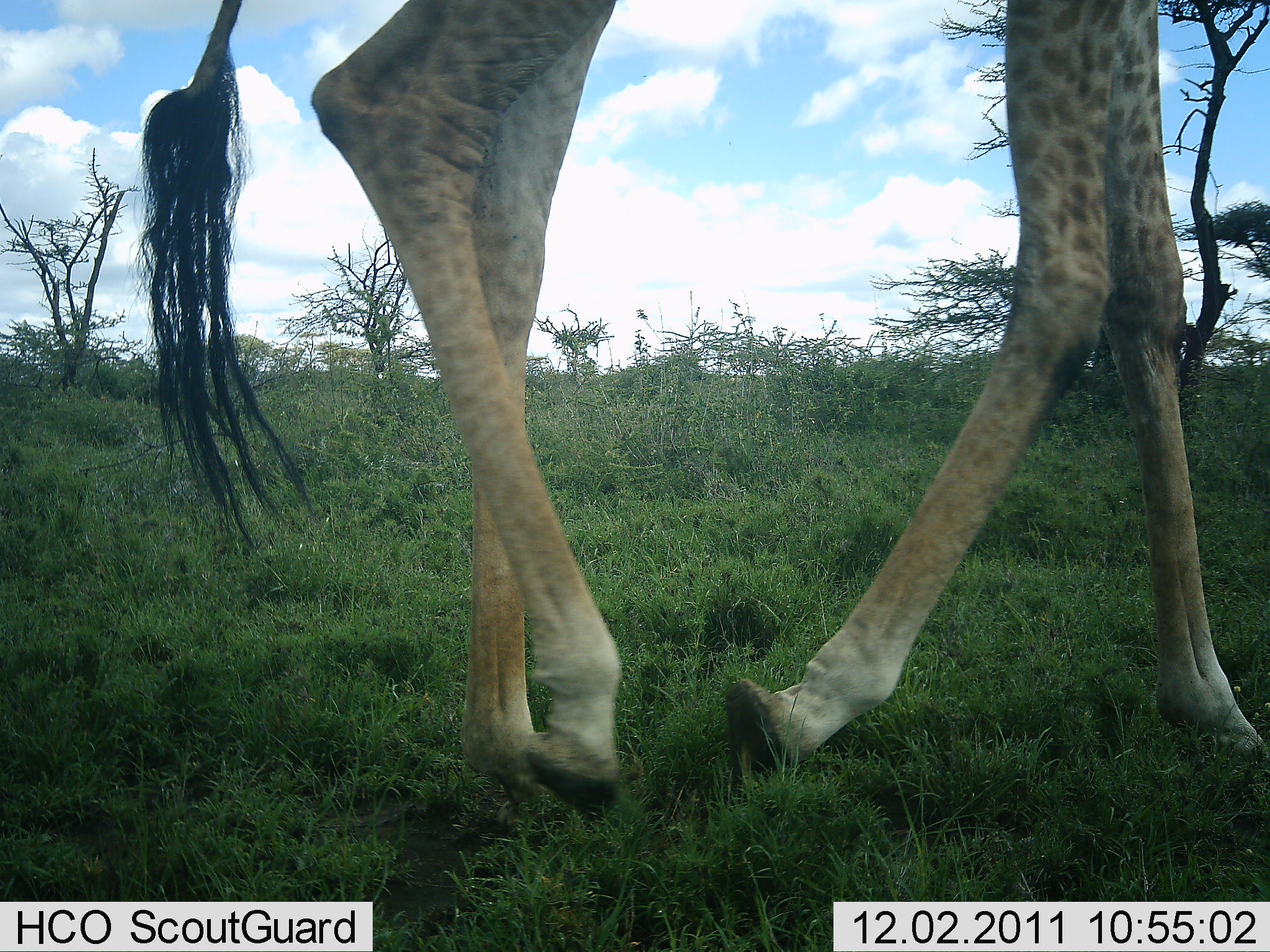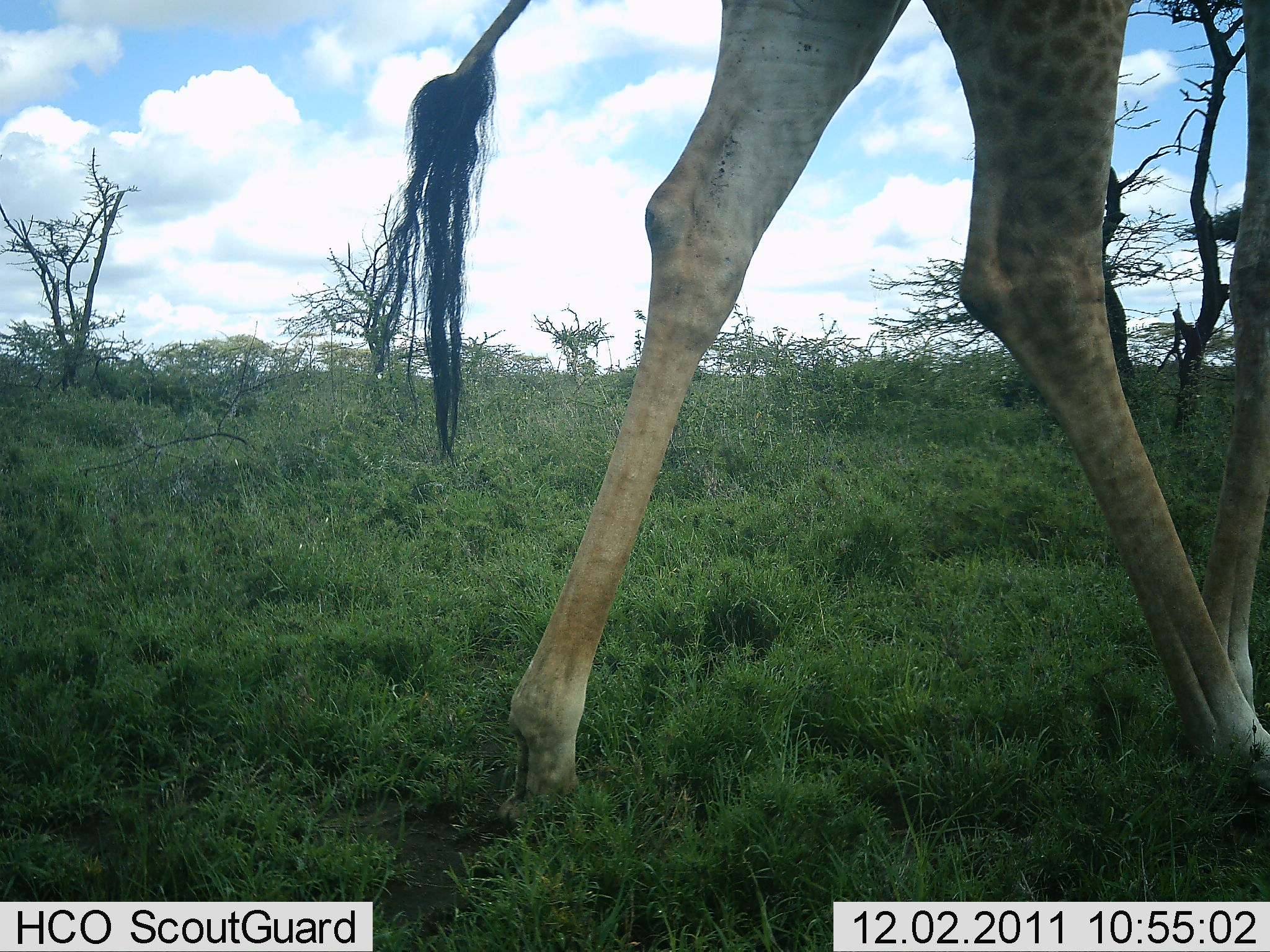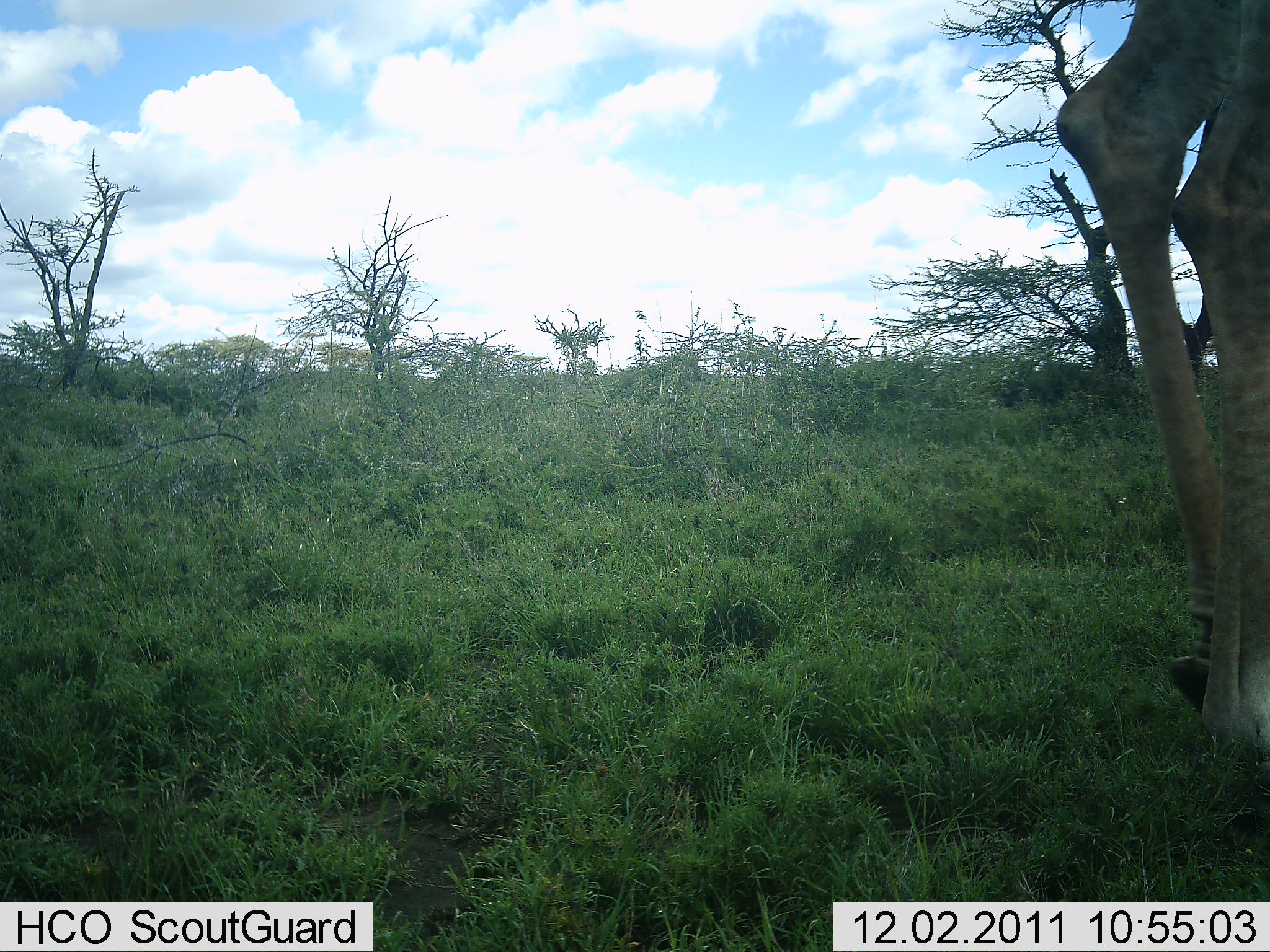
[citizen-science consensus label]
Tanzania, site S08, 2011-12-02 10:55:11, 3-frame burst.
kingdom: Animalia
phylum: Chordata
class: Mammalia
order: Artiodactyla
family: Giraffidae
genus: Giraffa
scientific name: Giraffa camelopardalis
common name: giraffe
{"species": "giraffe (Giraffa camelopardalis)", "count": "1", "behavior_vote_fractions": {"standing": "0%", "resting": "0%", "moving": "100%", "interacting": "0%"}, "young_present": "0%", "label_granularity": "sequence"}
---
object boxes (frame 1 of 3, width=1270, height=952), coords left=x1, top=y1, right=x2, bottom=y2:
animal: left=137, top=0, right=1270, bottom=820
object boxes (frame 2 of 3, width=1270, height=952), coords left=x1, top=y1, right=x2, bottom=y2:
animal: left=364, top=0, right=1270, bottom=842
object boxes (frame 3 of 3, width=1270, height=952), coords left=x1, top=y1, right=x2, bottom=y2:
animal: left=1053, top=0, right=1270, bottom=767